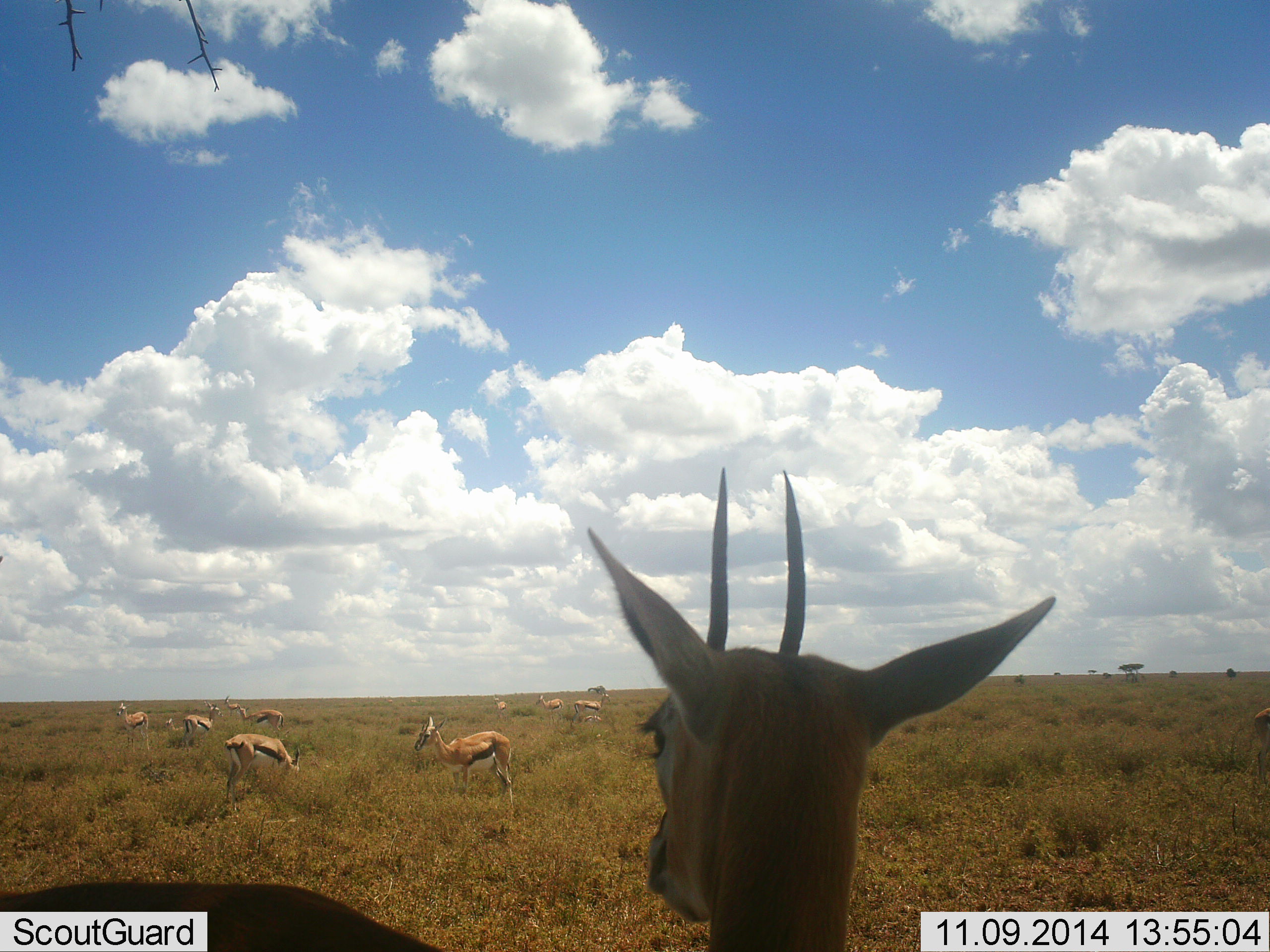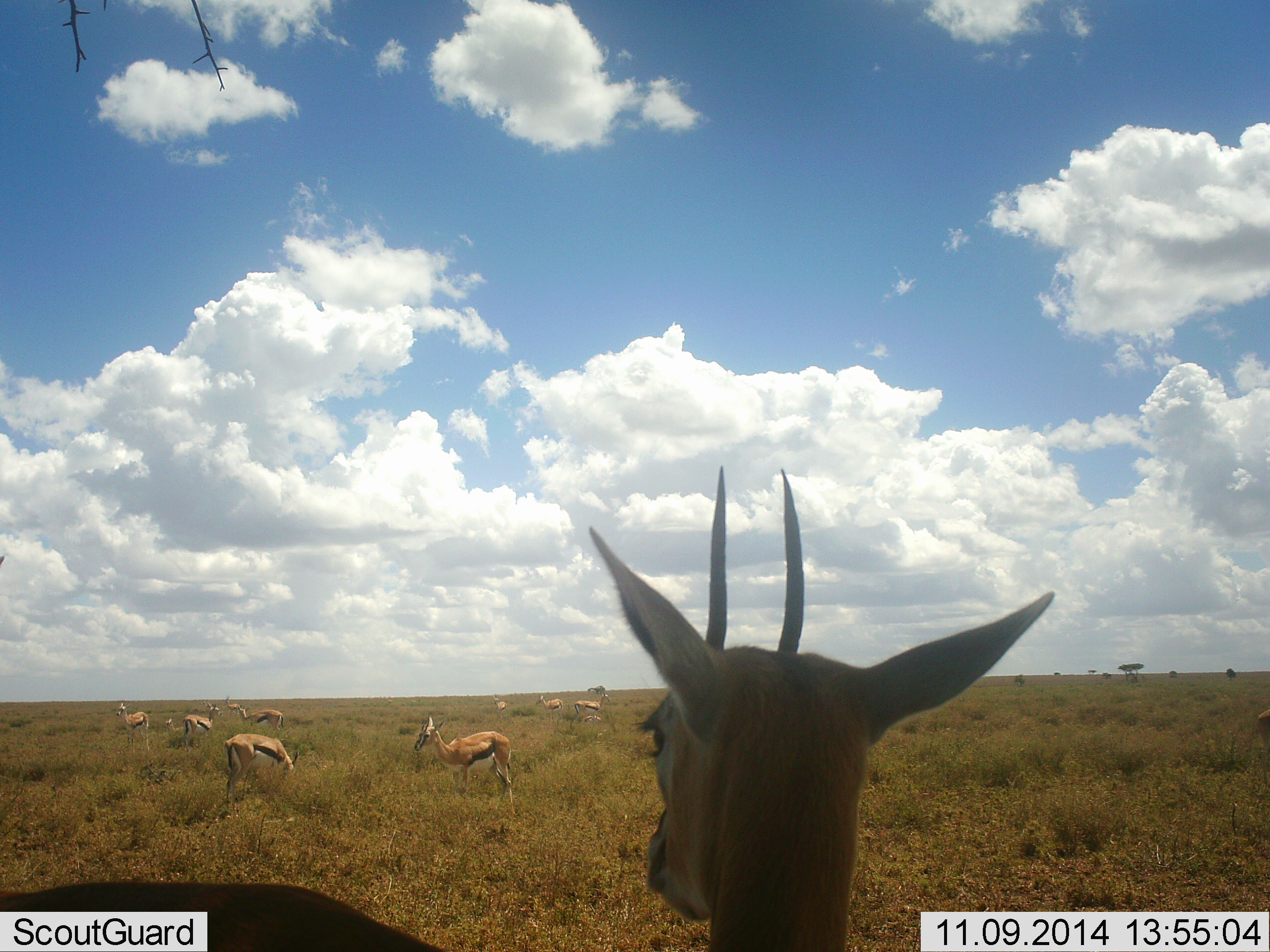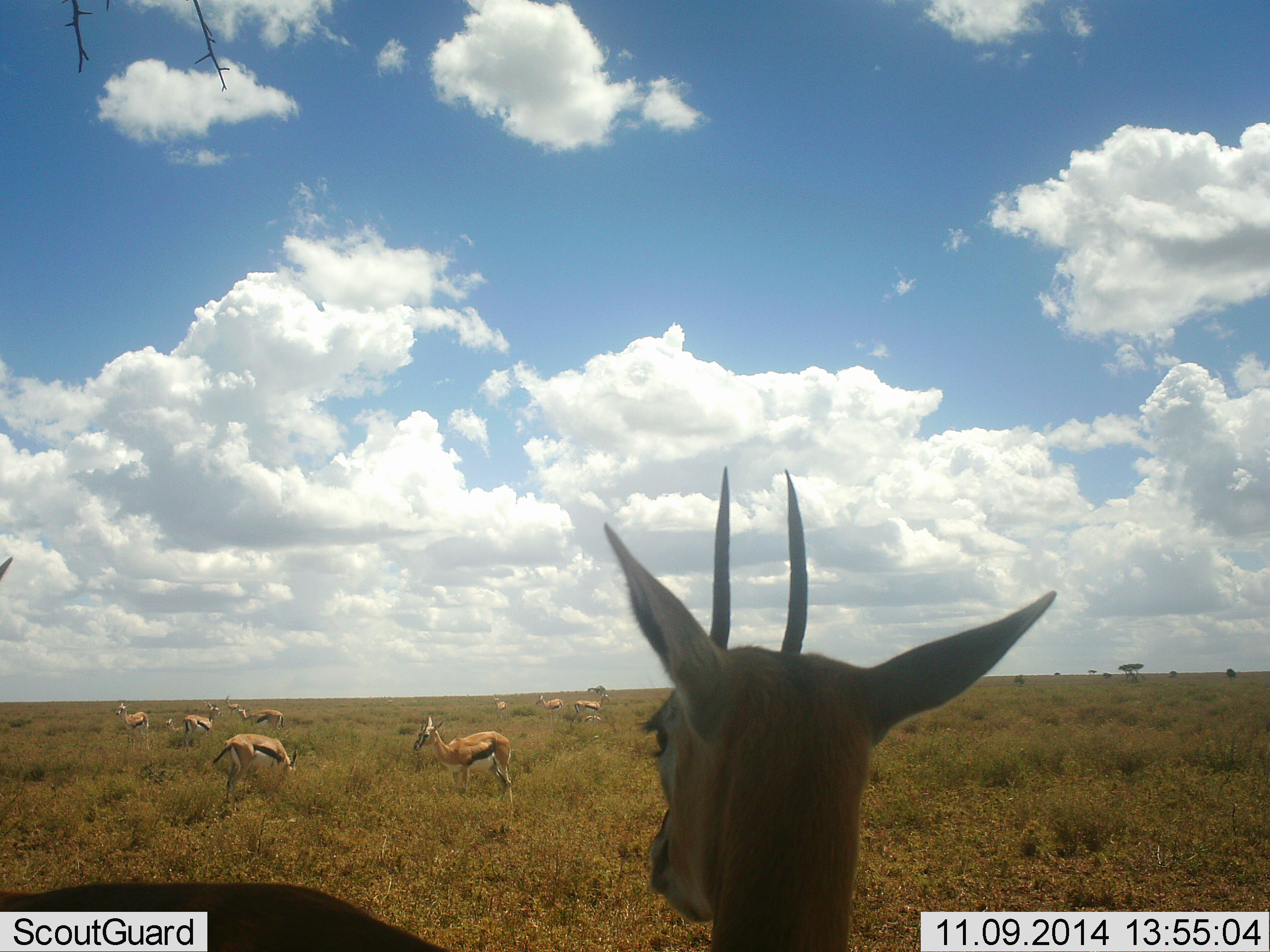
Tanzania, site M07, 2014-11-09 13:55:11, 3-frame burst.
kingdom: Animalia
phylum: Chordata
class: Mammalia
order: Artiodactyla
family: Bovidae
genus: Eudorcas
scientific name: Eudorcas thomsonii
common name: thomson's gazelle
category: gazellethomsons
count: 11-50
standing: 90%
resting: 20%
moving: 20%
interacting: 0%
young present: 10%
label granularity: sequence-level